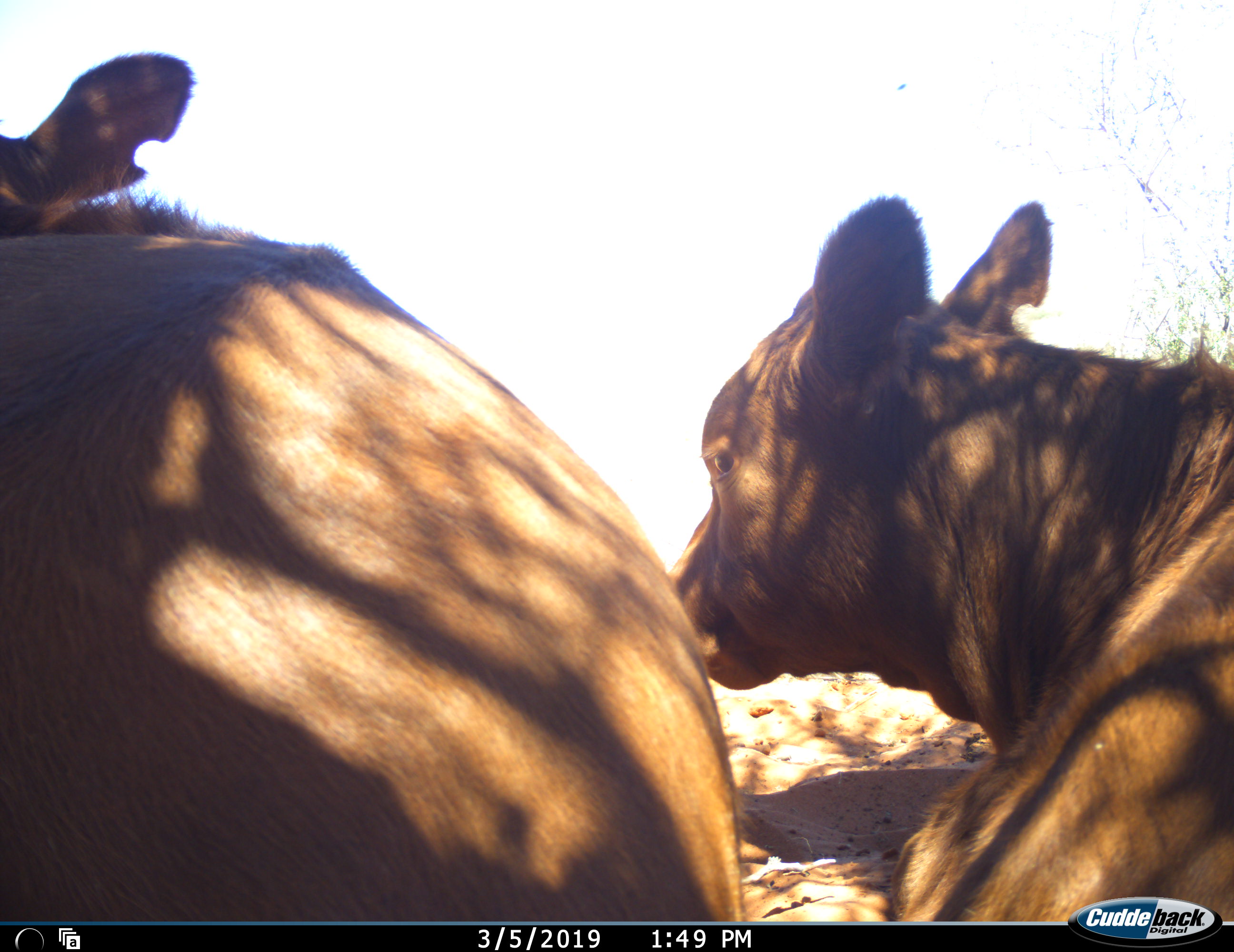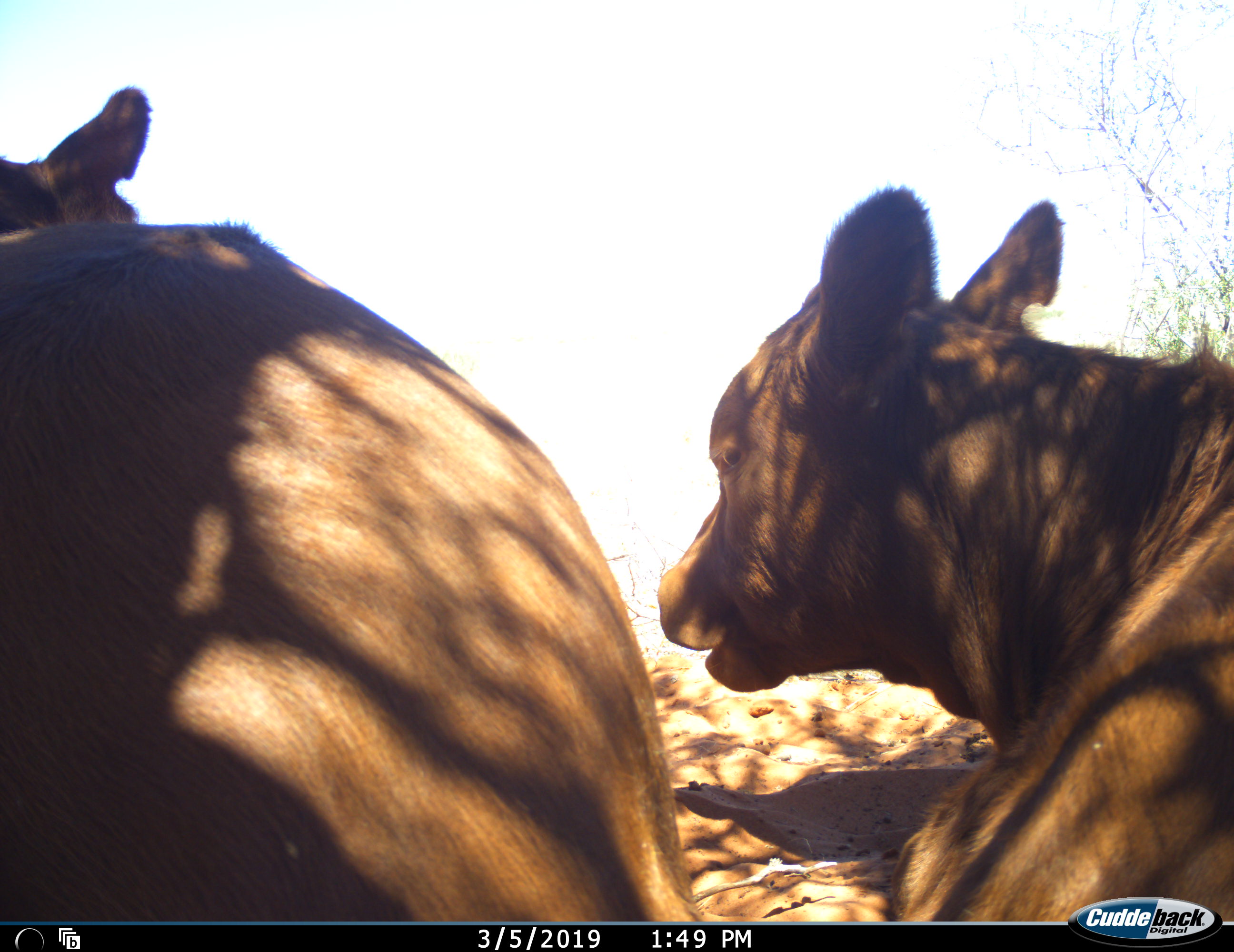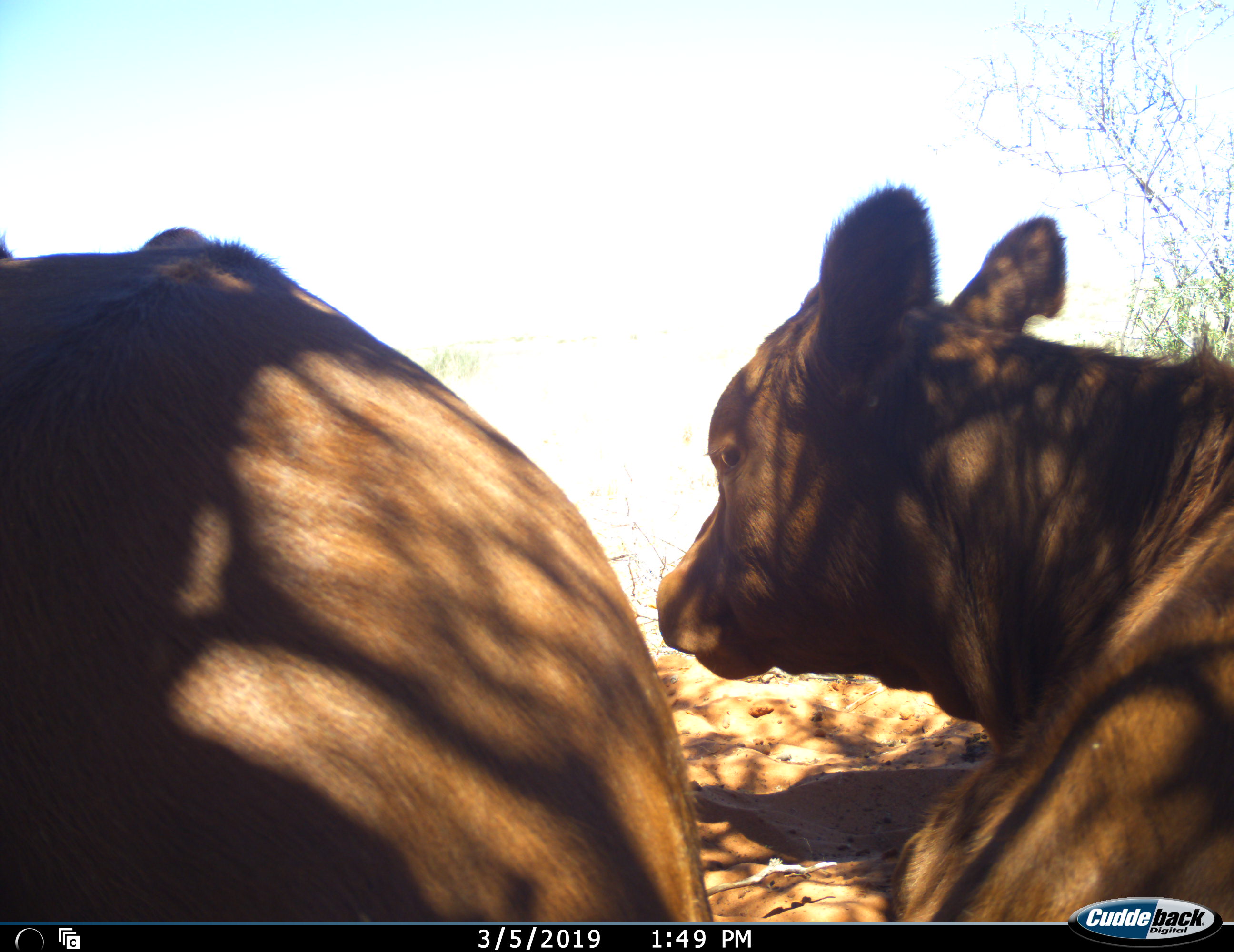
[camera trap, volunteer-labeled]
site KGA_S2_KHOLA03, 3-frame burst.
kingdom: Animalia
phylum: Chordata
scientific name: Vertebrata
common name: domestic animal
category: domesticanimal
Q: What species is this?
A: Domesticanimal (domestic animal) (Vertebrata).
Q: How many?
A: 2.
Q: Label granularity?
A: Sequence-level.